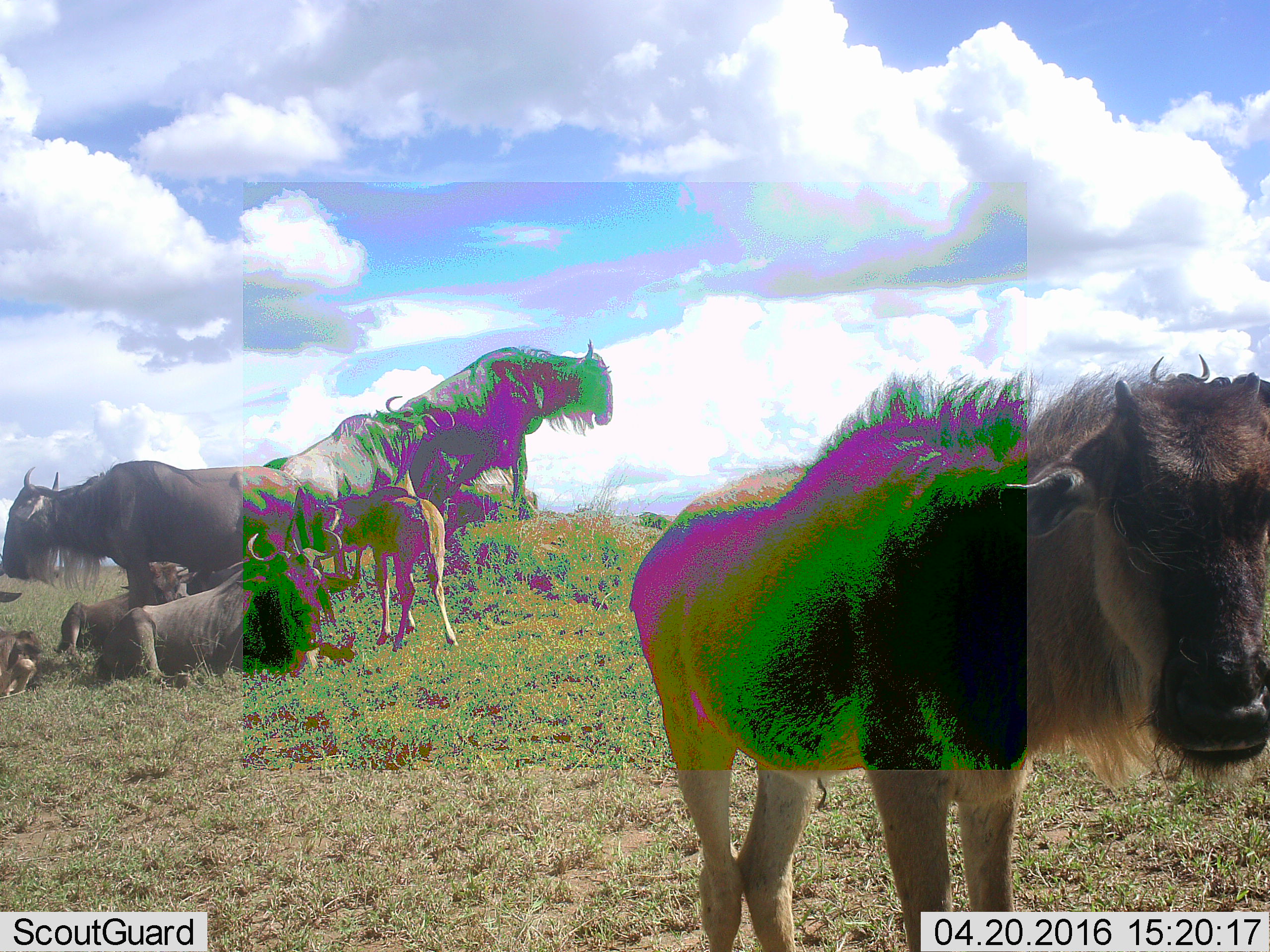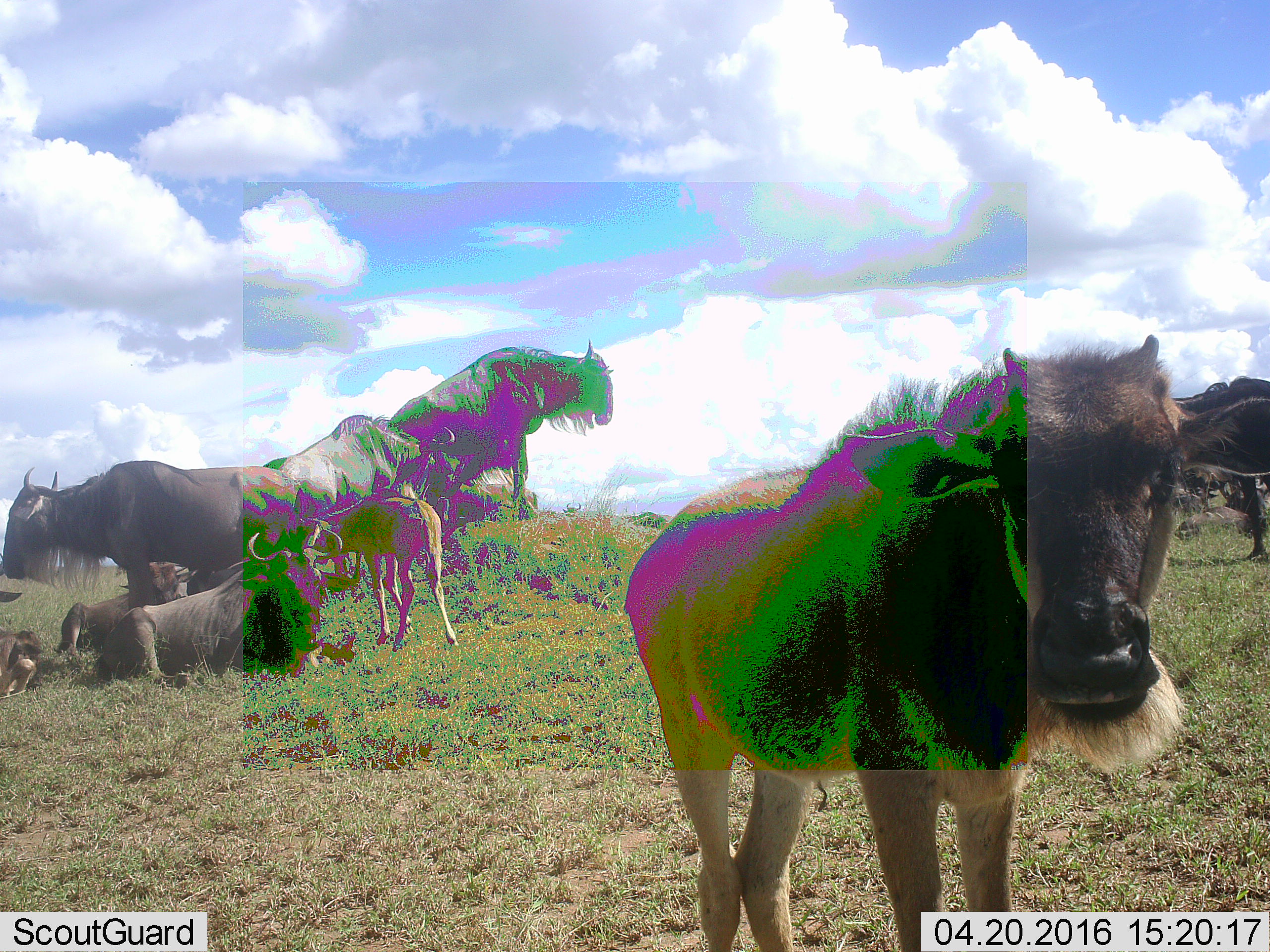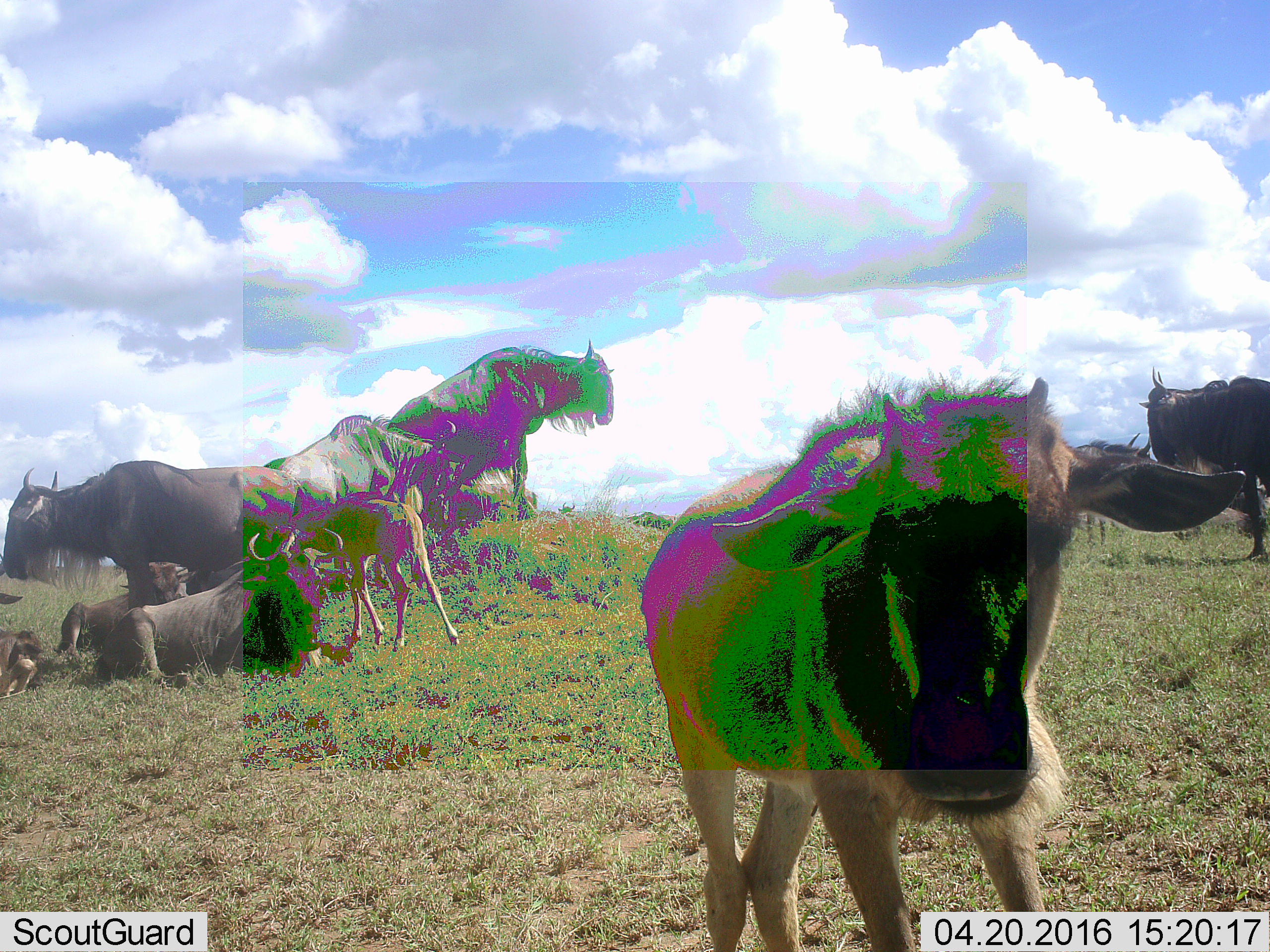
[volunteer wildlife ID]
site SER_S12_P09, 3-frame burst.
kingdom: Animalia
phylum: Chordata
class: Mammalia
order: Artiodactyla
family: Bovidae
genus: Connochaetes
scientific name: Connochaetes taurinus taurinus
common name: blue wildebeest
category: wildebeestblue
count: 8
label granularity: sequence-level